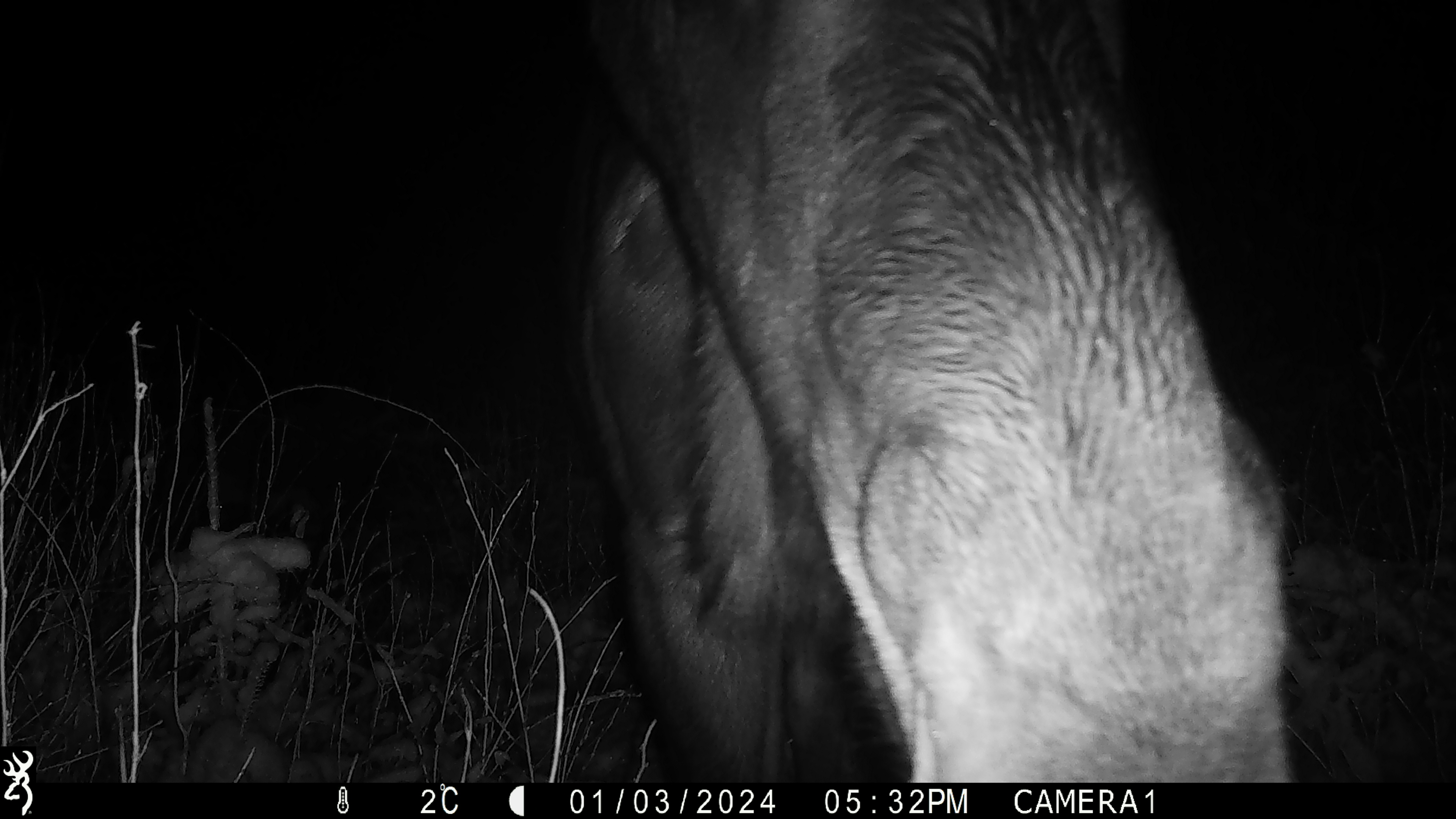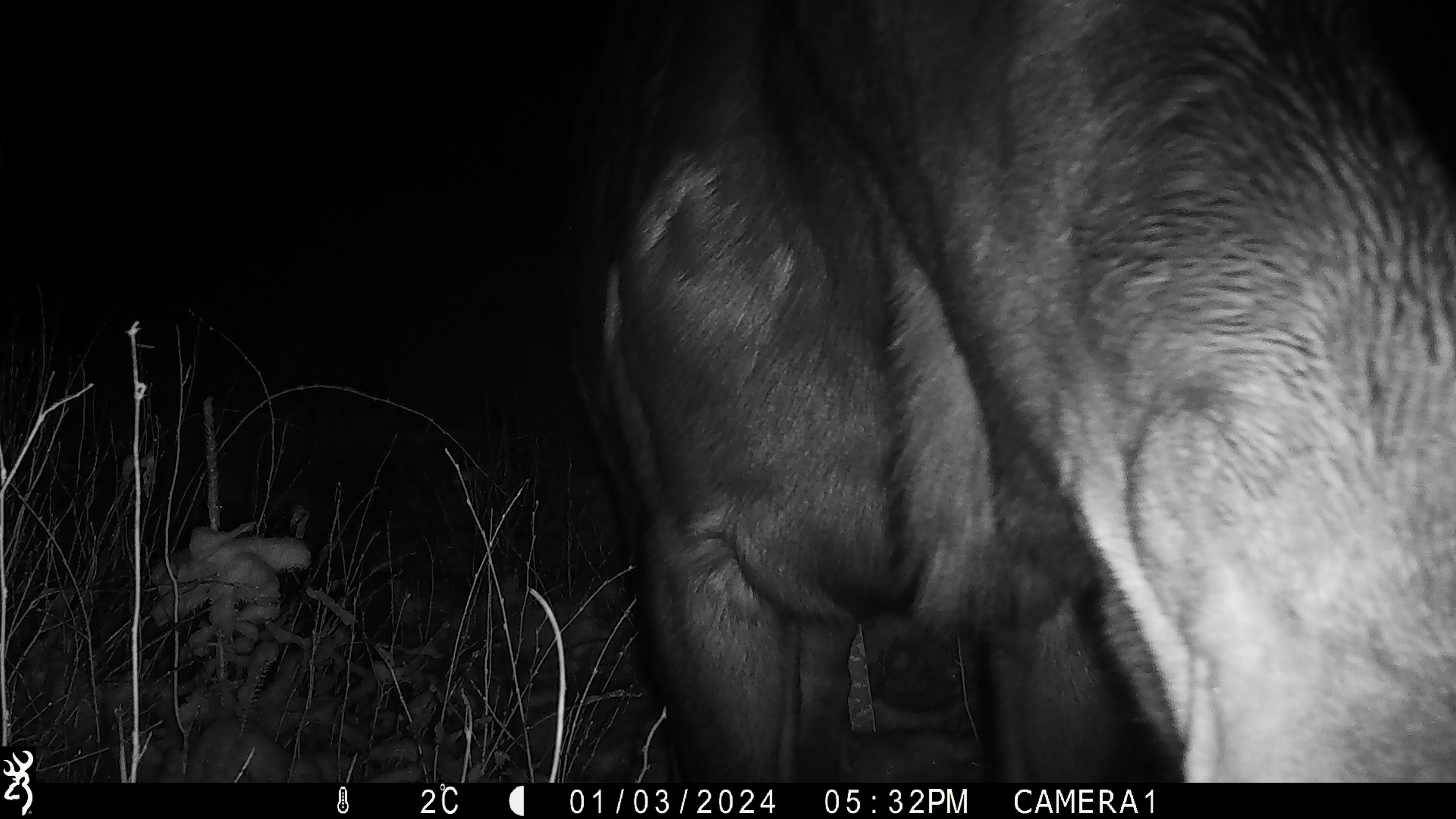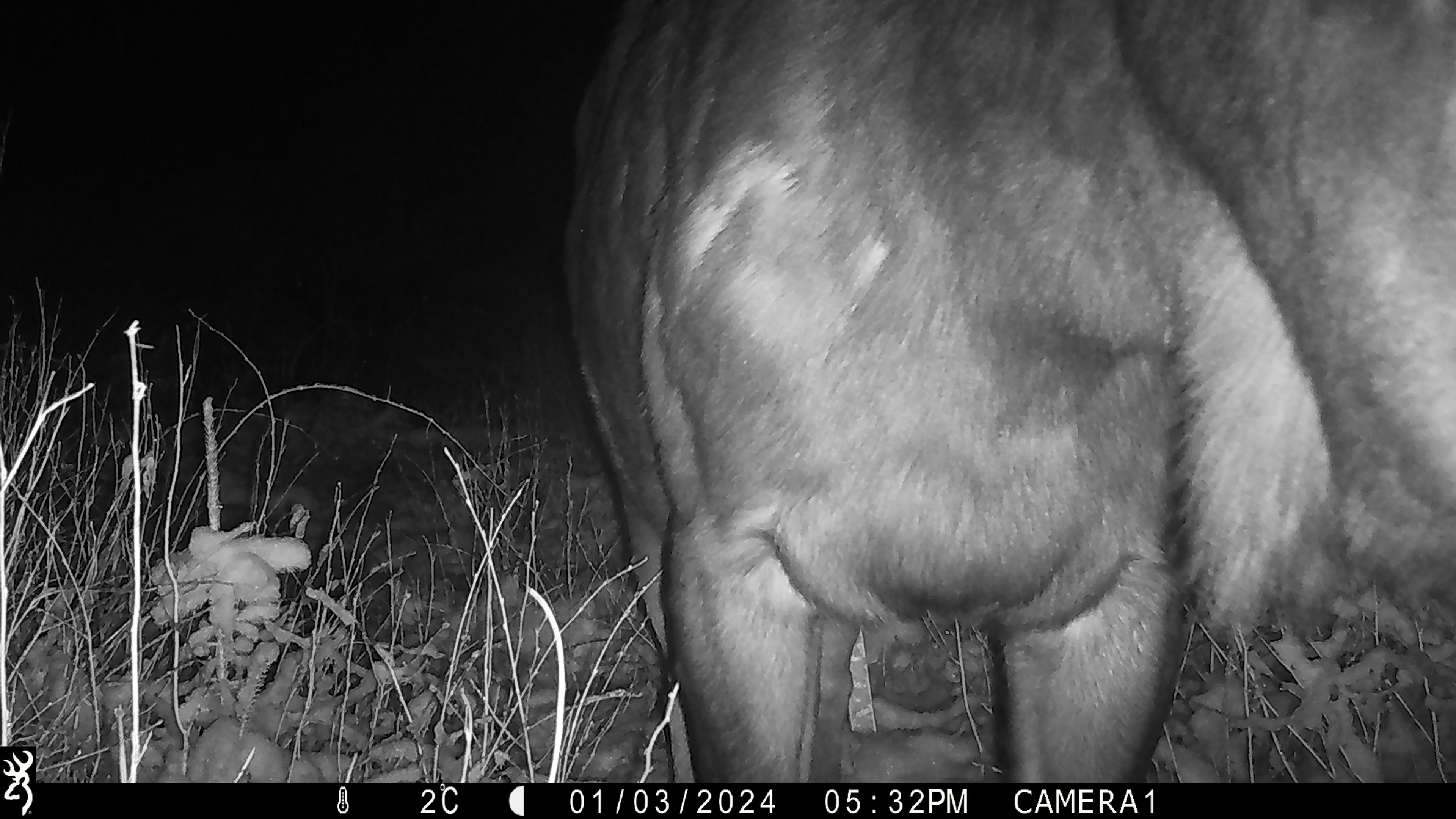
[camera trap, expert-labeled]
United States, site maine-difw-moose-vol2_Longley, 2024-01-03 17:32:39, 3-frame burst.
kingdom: Animalia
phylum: Chordata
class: Mammalia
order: Artiodactyla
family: Cervidae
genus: Alces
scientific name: Alces alces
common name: moose